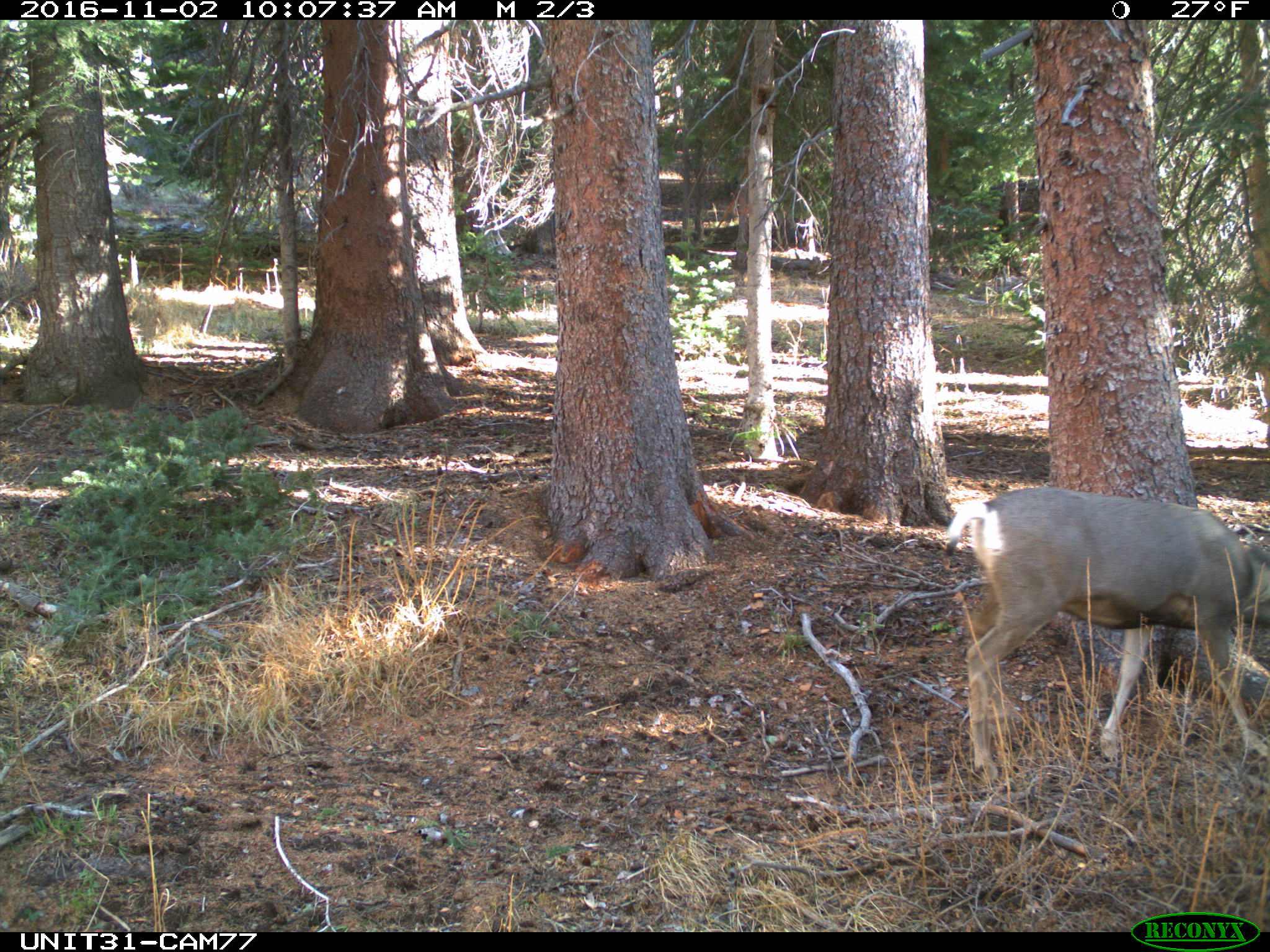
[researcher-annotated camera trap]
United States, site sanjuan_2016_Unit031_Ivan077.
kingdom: Animalia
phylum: Chordata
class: Mammalia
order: Artiodactyla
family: Cervidae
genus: Odocoileus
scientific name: Odocoileus hemionus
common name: mule deer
Odocoileus hemionus (mule deer).